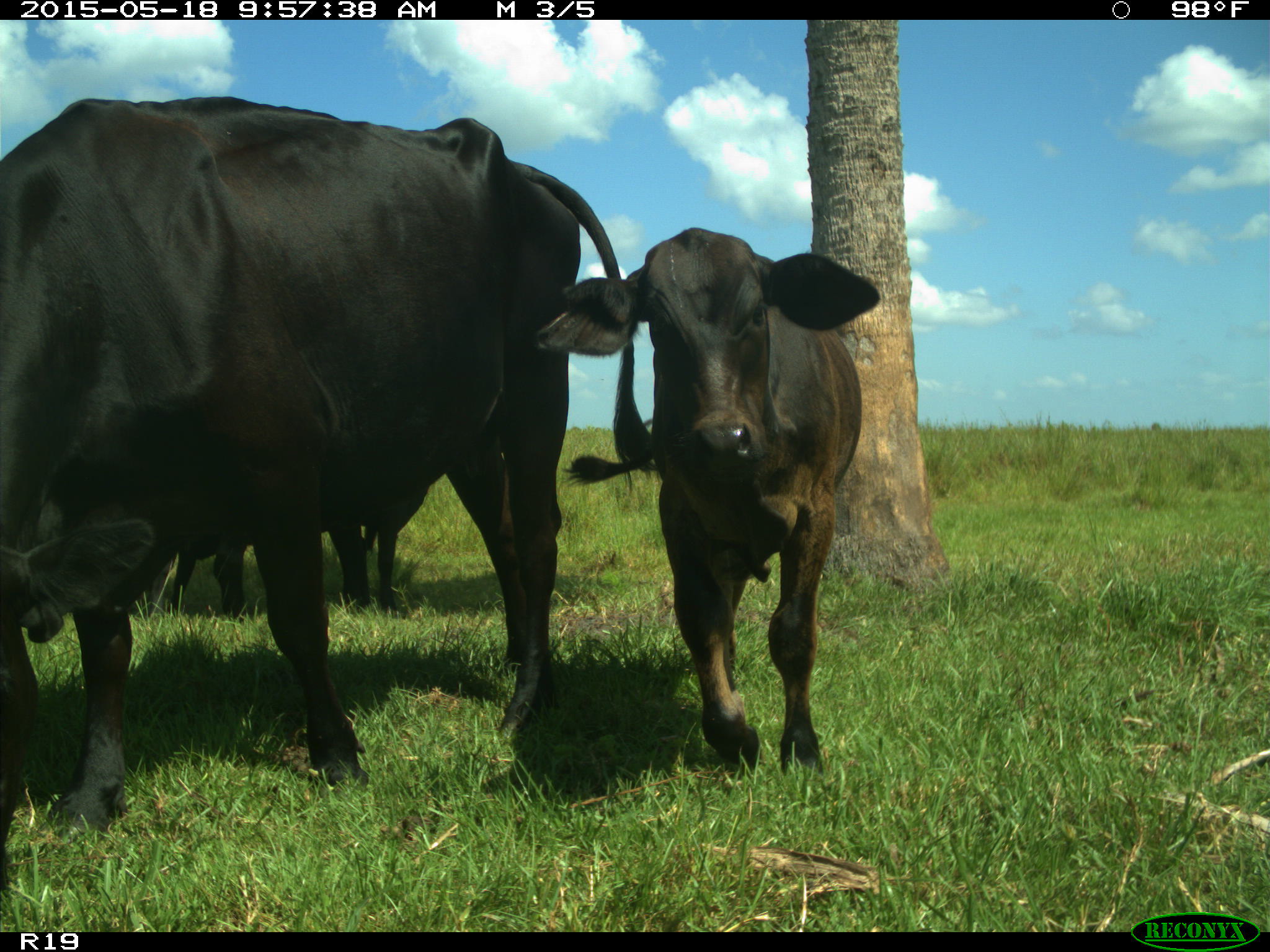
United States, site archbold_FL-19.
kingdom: Animalia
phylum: Chordata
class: Mammalia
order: Artiodactyla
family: Bovidae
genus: Bos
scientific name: Bos taurus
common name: domestic cow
Bos taurus (domestic cow).